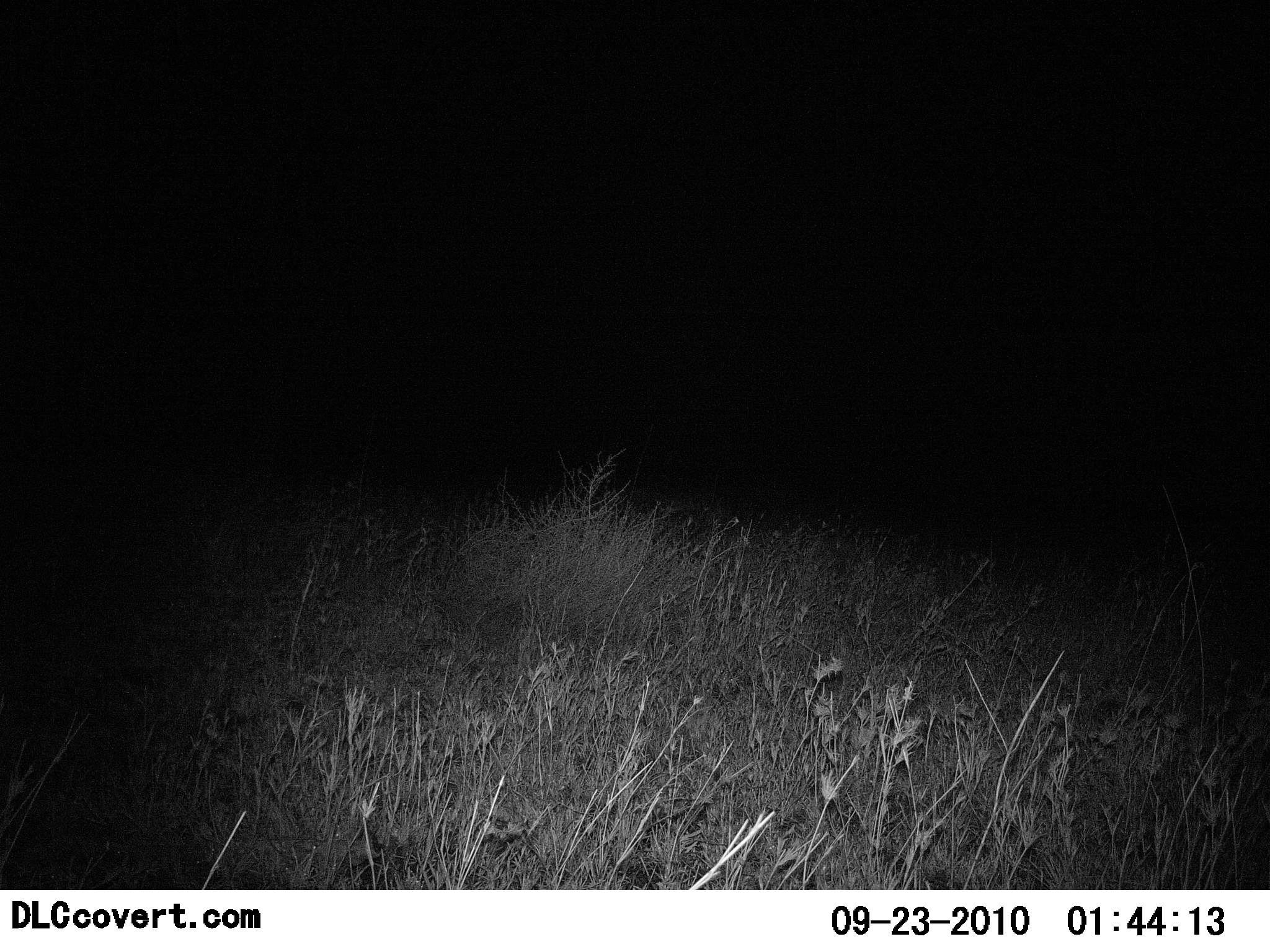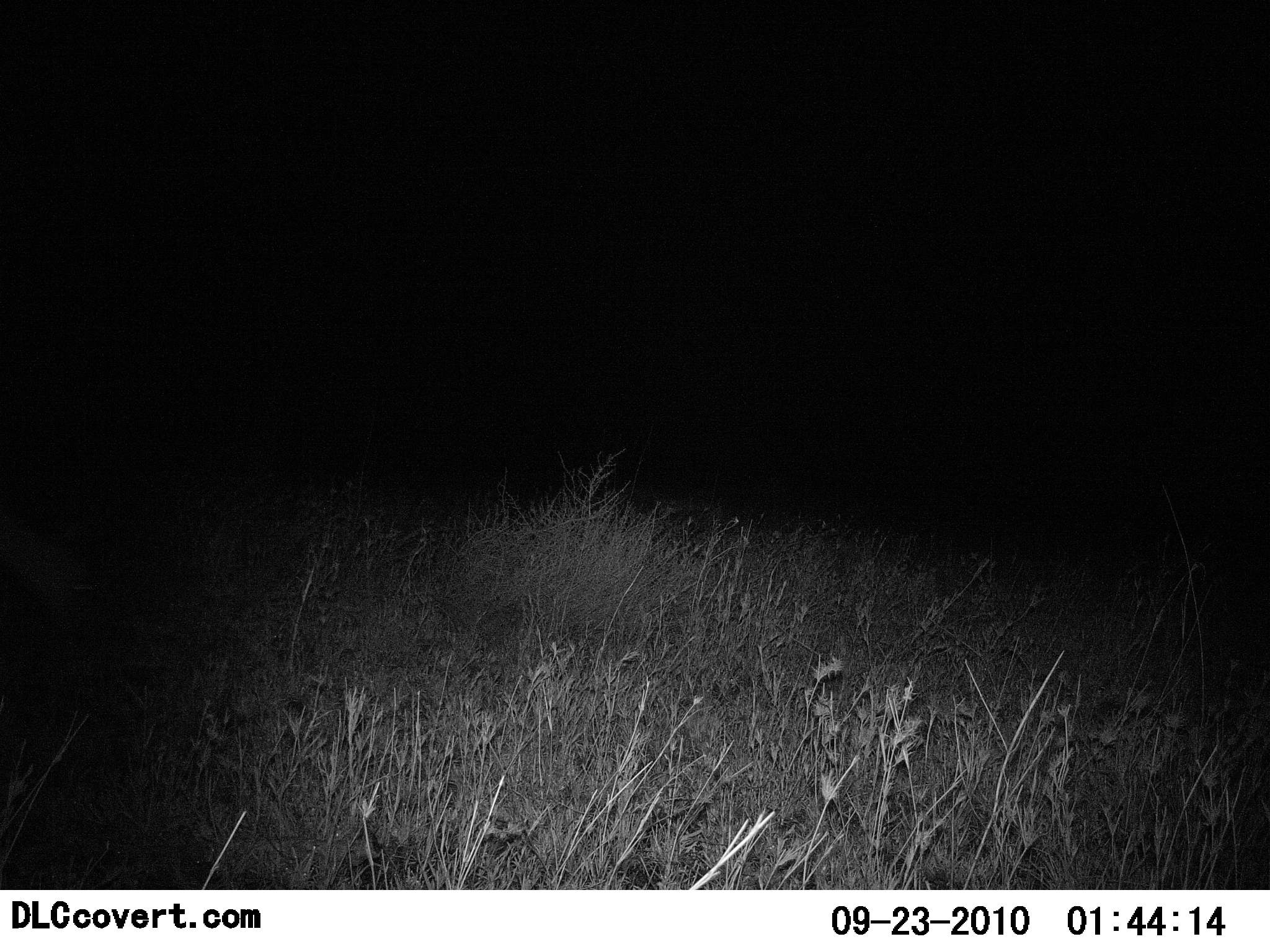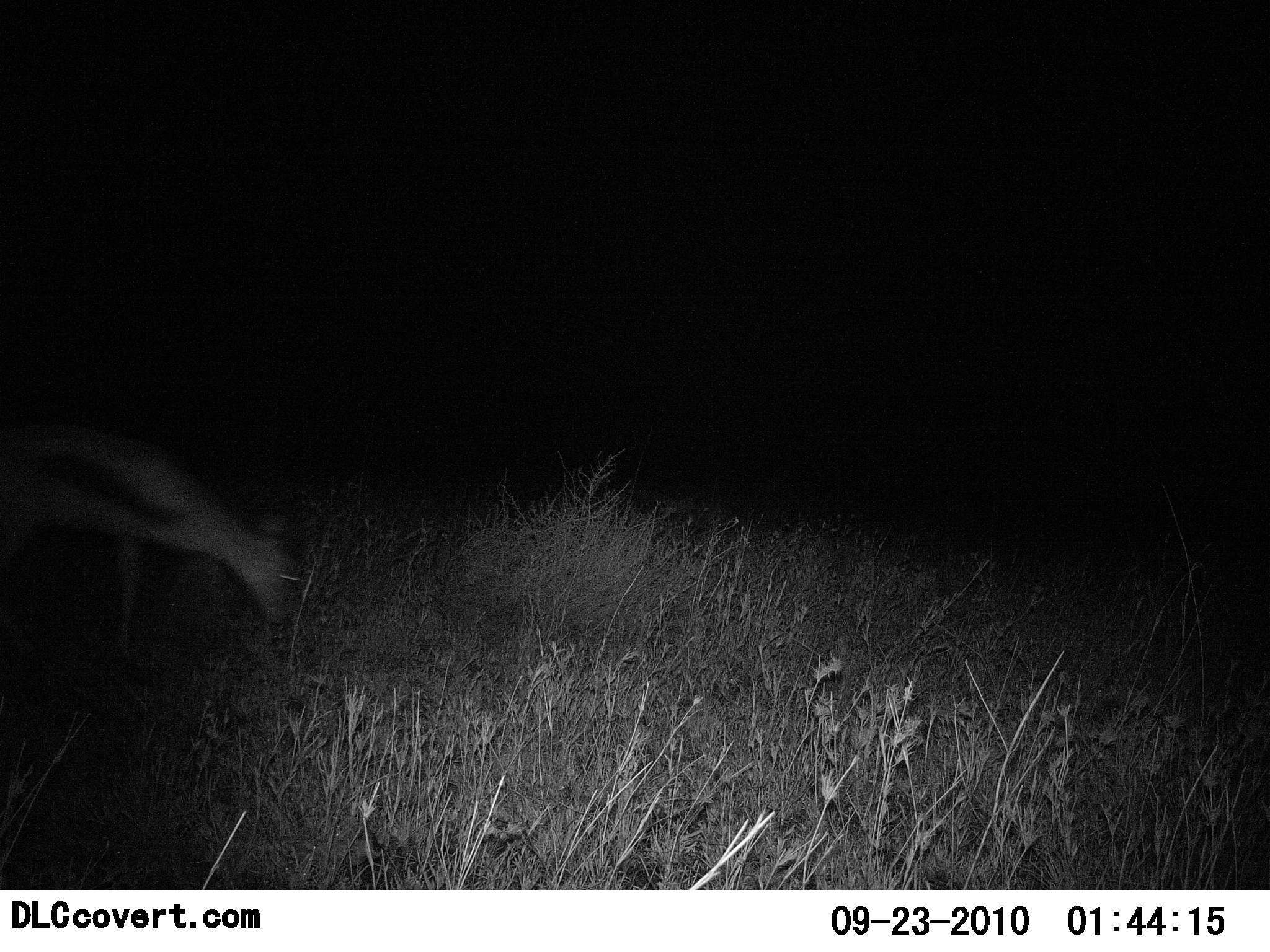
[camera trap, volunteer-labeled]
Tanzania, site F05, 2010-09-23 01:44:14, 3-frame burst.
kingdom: Animalia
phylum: Chordata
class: Mammalia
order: Artiodactyla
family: Bovidae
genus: Eudorcas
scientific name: Eudorcas thomsonii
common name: thomson's gazelle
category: gazellethomsons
Gazellethomsons (thomson's gazelle) (Eudorcas thomsonii), count 1. Behavior (volunteer vote fractions): standing 0%, resting 0%, moving 87%, interacting 0%. Young present (vote fraction): 0%. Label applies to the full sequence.